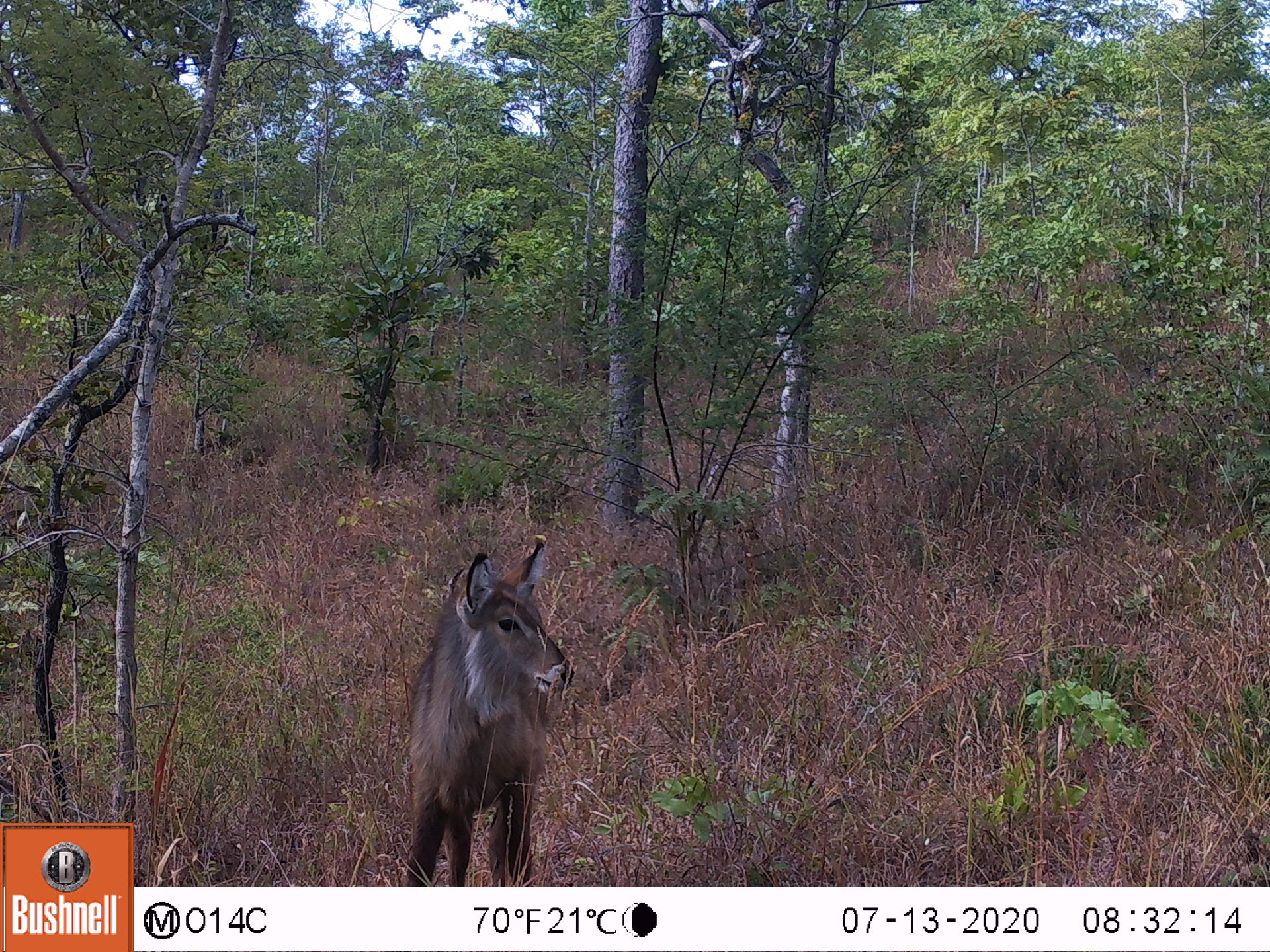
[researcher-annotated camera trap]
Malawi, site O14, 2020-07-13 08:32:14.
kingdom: Animalia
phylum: Chordata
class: Mammalia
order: Artiodactyla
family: Bovidae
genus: Kobus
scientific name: Kobus ellipsiprymnus ellipsiprymnus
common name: common waterbuck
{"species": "common waterbuck (Kobus ellipsiprymnus ellipsiprymnus)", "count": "1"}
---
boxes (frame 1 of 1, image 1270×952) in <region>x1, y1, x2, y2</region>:
common waterbuck: <region>398, 537, 575, 880</region>